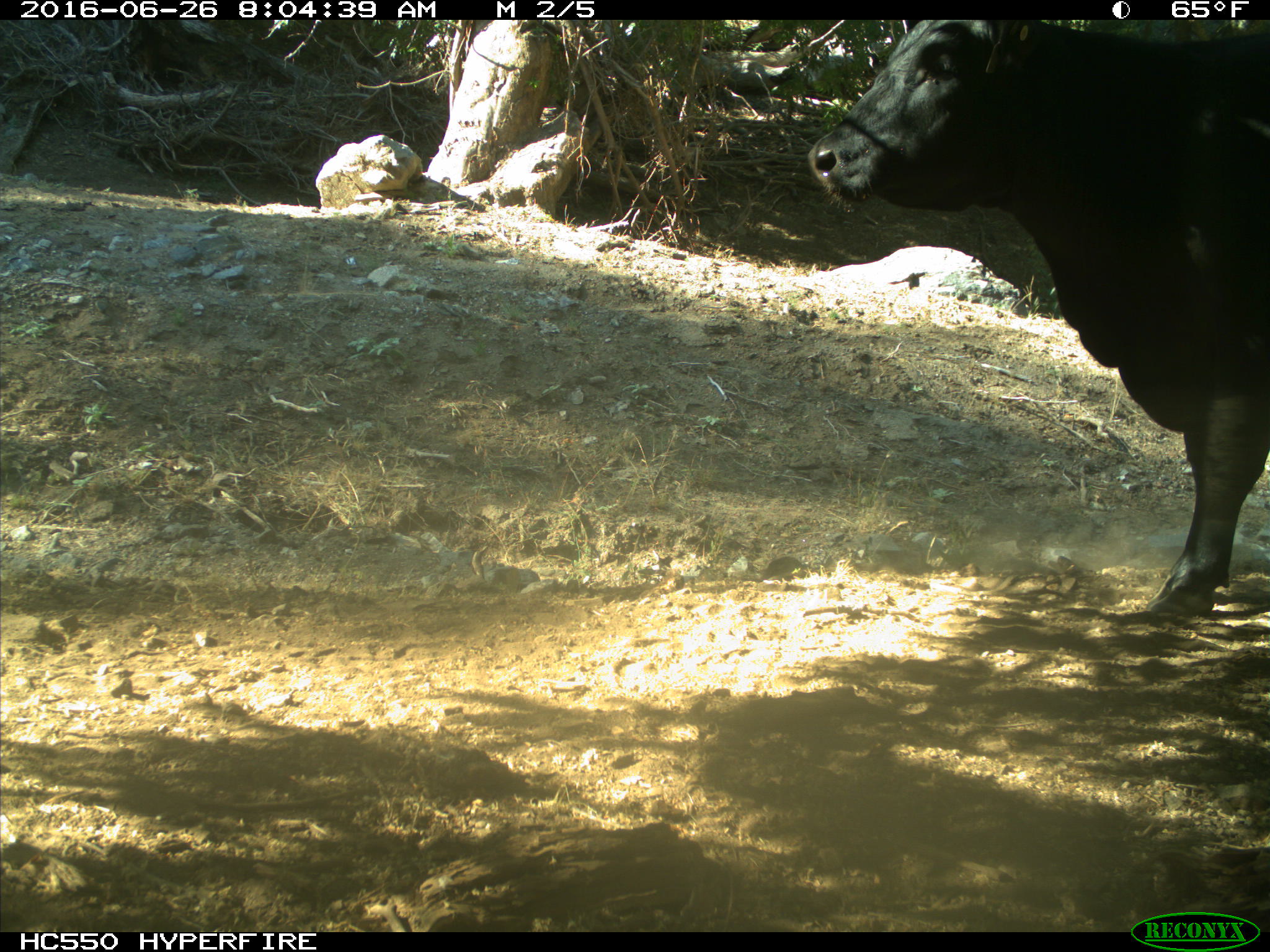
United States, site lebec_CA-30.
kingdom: Animalia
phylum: Chordata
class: Mammalia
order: Artiodactyla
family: Bovidae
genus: Bos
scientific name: Bos taurus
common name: domestic cow